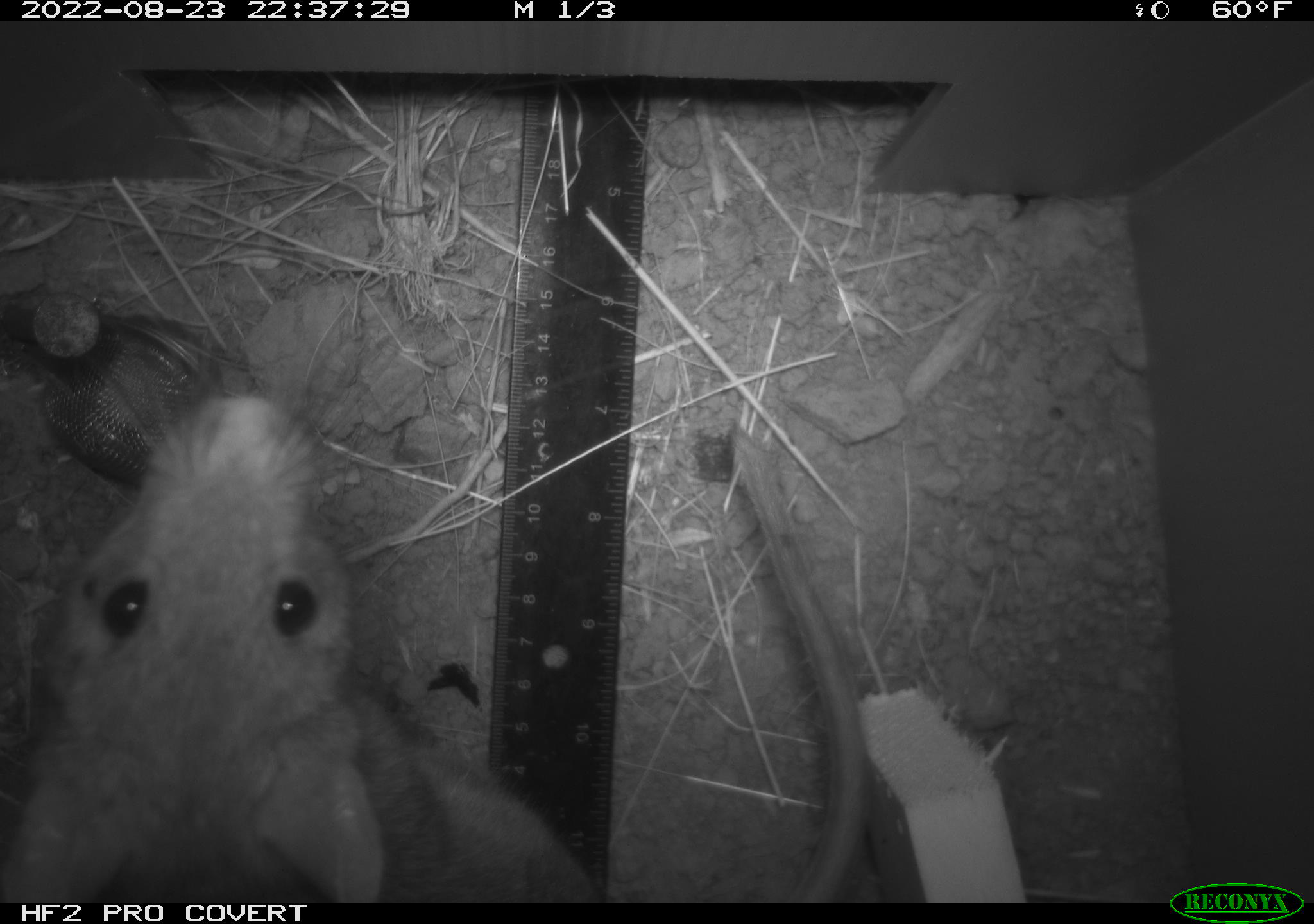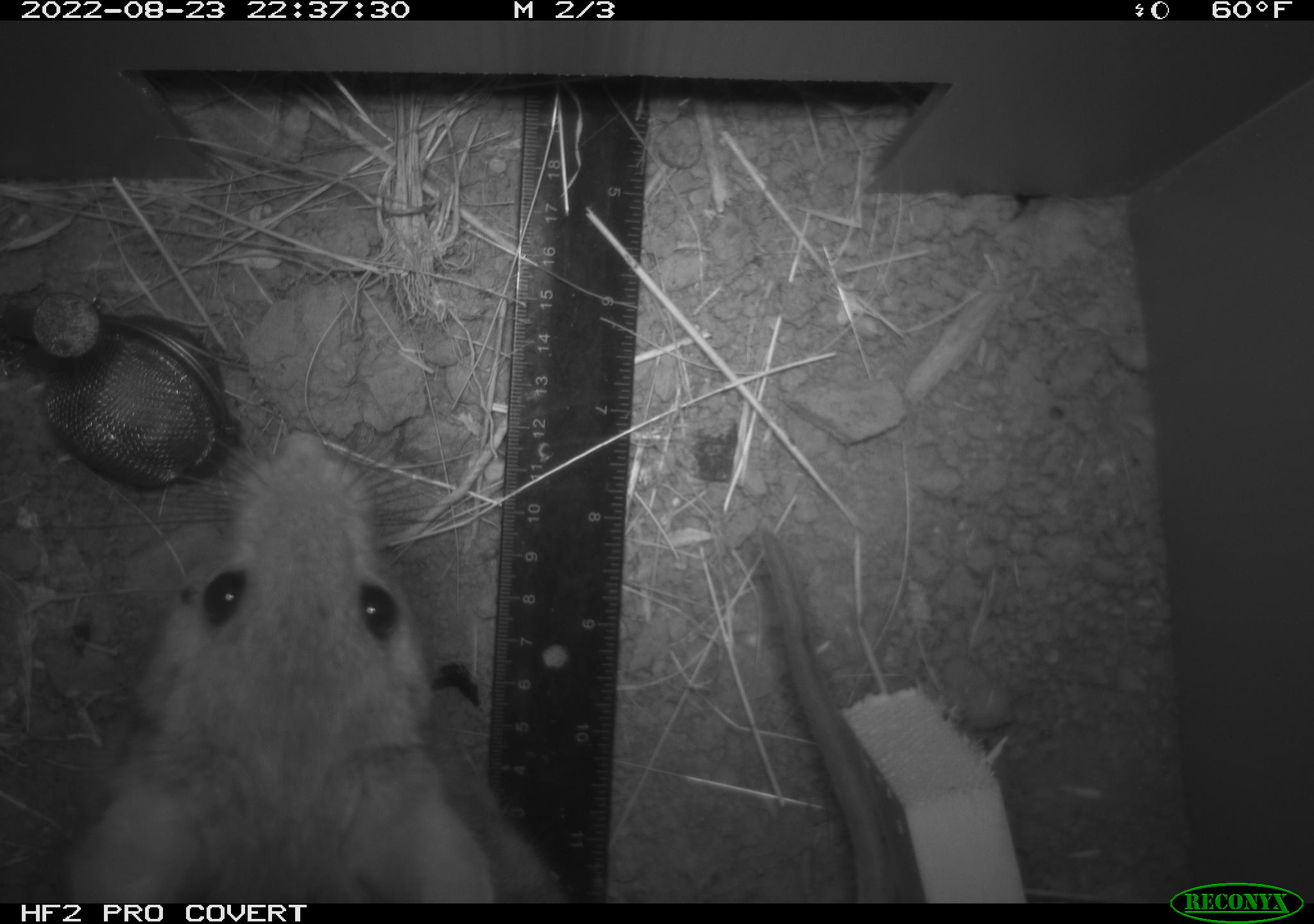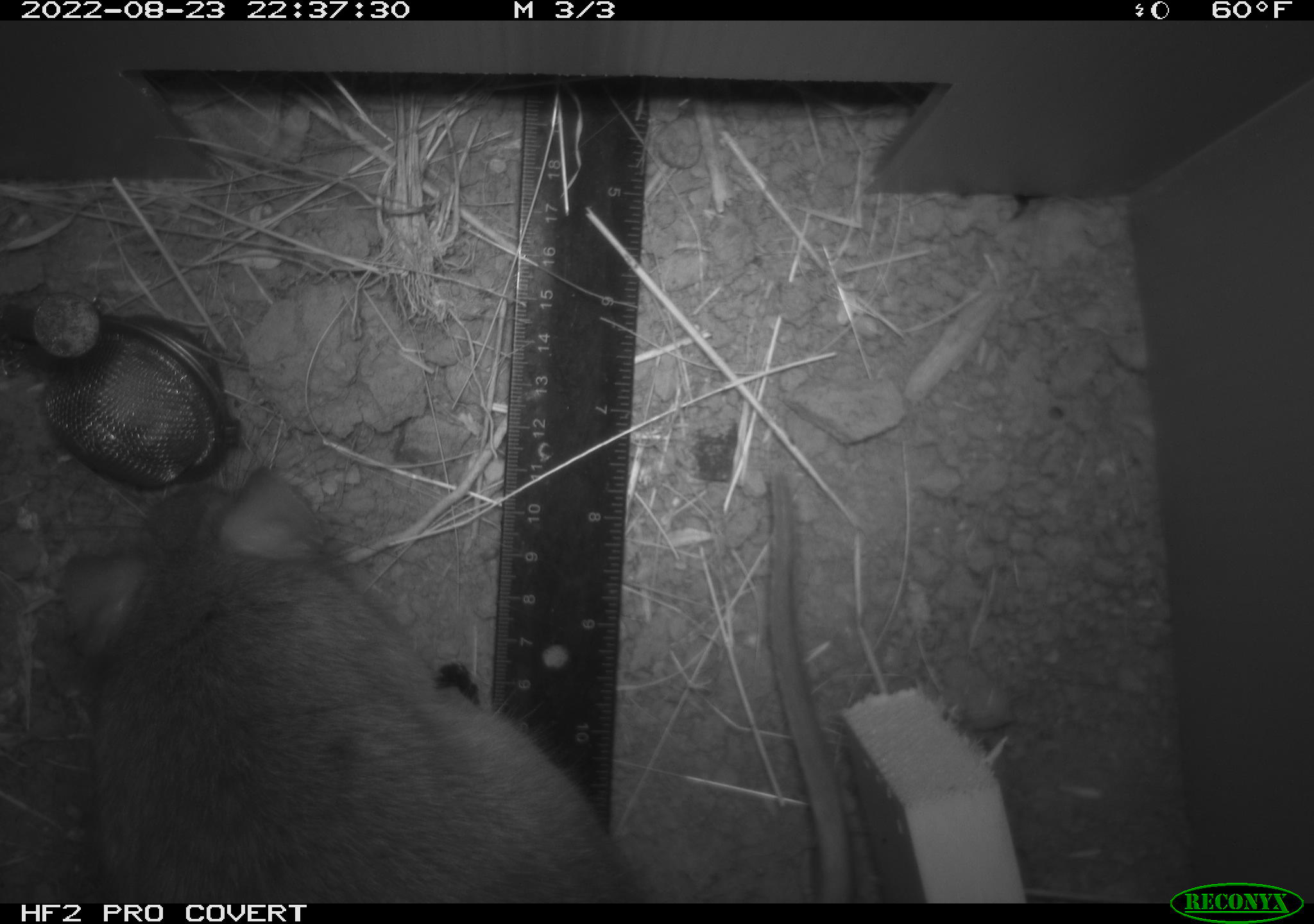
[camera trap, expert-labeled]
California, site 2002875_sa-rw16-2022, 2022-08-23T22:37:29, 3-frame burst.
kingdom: Animalia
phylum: Chordata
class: Mammalia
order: Rodentia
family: Muridae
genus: Rattus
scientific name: Rattus rattus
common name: house rat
House rat (Rattus rattus).